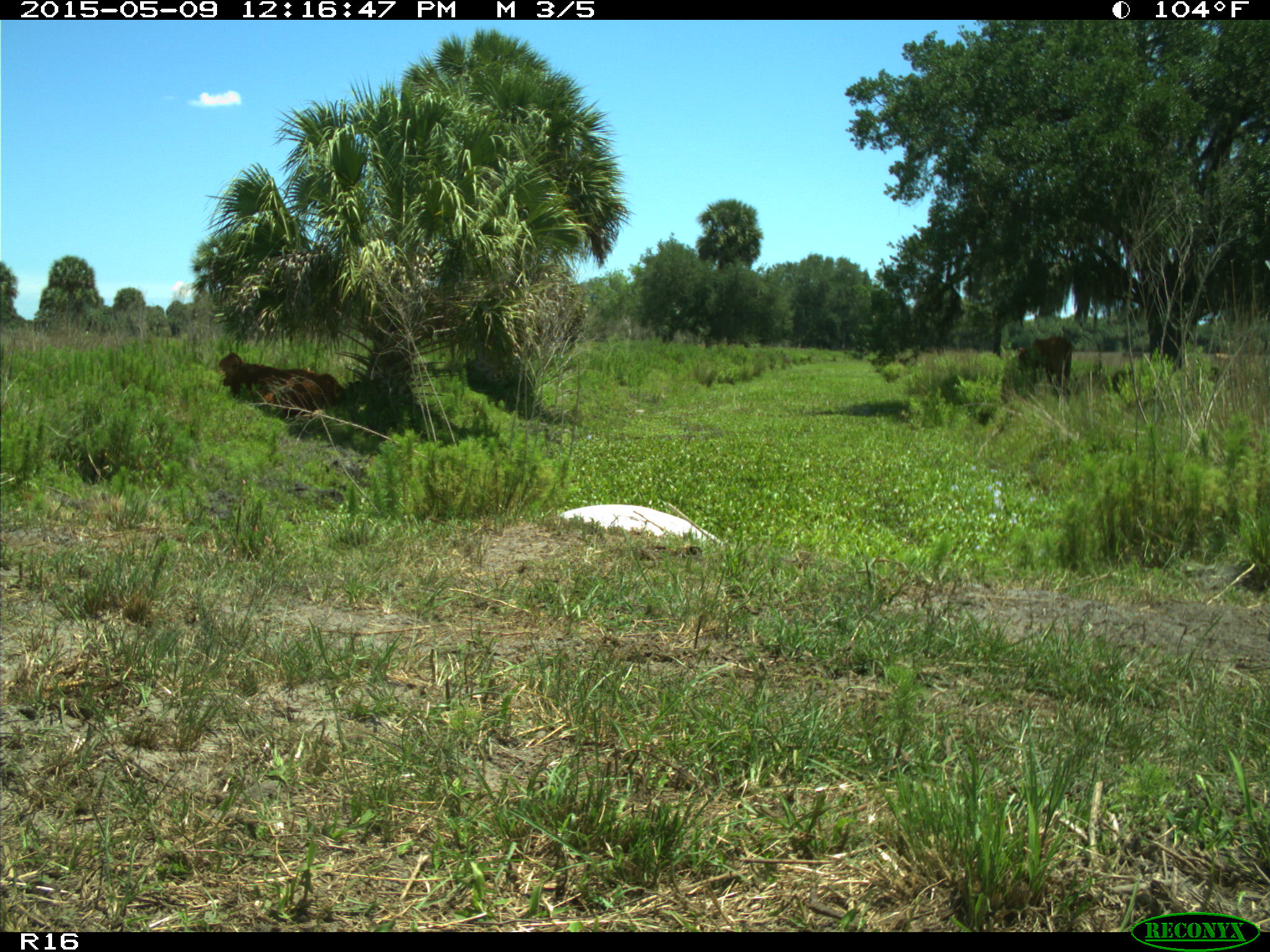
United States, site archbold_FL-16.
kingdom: Animalia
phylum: Chordata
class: Mammalia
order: Artiodactyla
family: Bovidae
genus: Bos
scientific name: Bos taurus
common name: domestic cow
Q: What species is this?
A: Bos taurus (domestic cow).